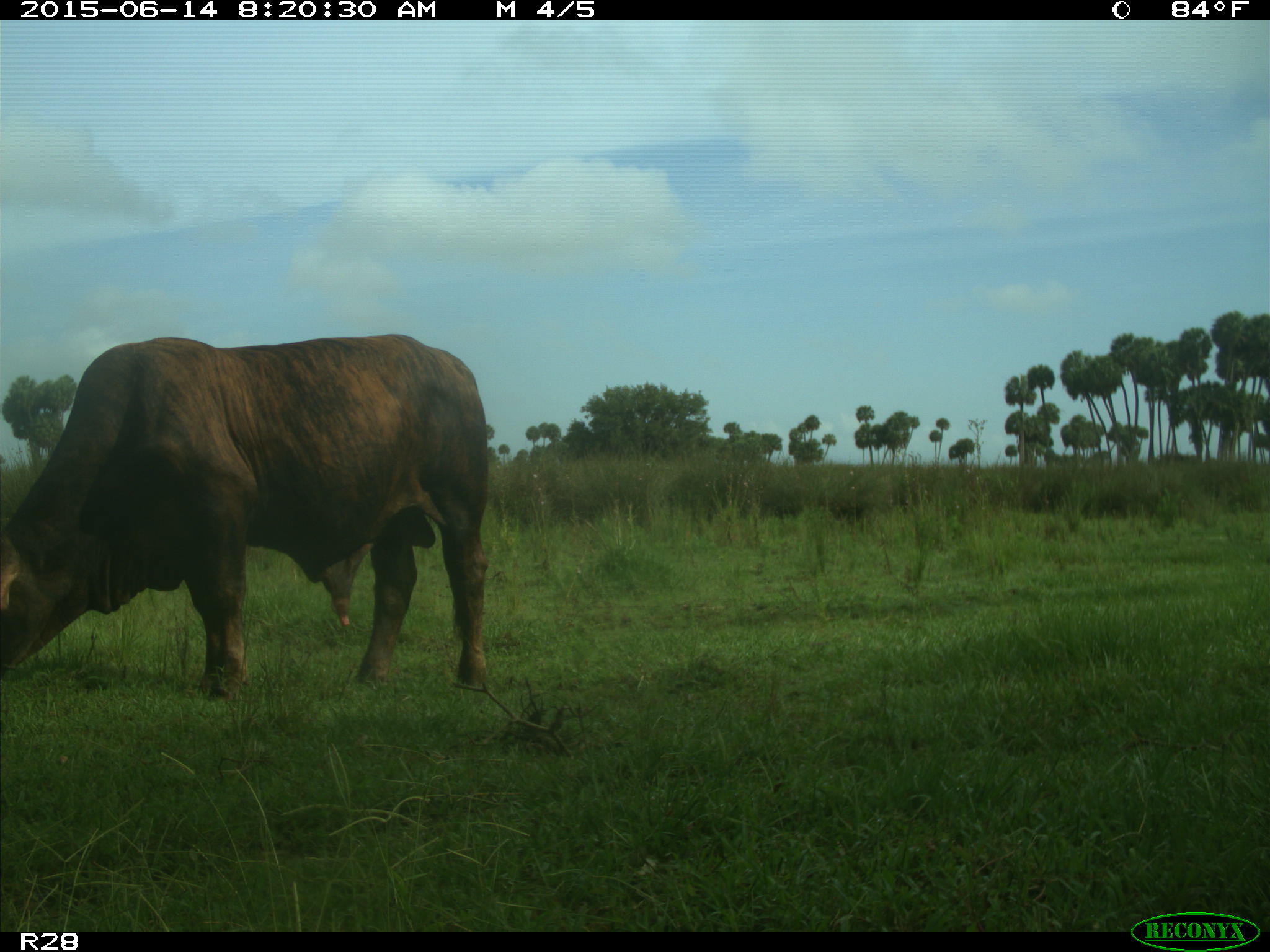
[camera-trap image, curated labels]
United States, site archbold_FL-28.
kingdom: Animalia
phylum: Chordata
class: Mammalia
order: Artiodactyla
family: Bovidae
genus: Bos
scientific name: Bos taurus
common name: domestic cow